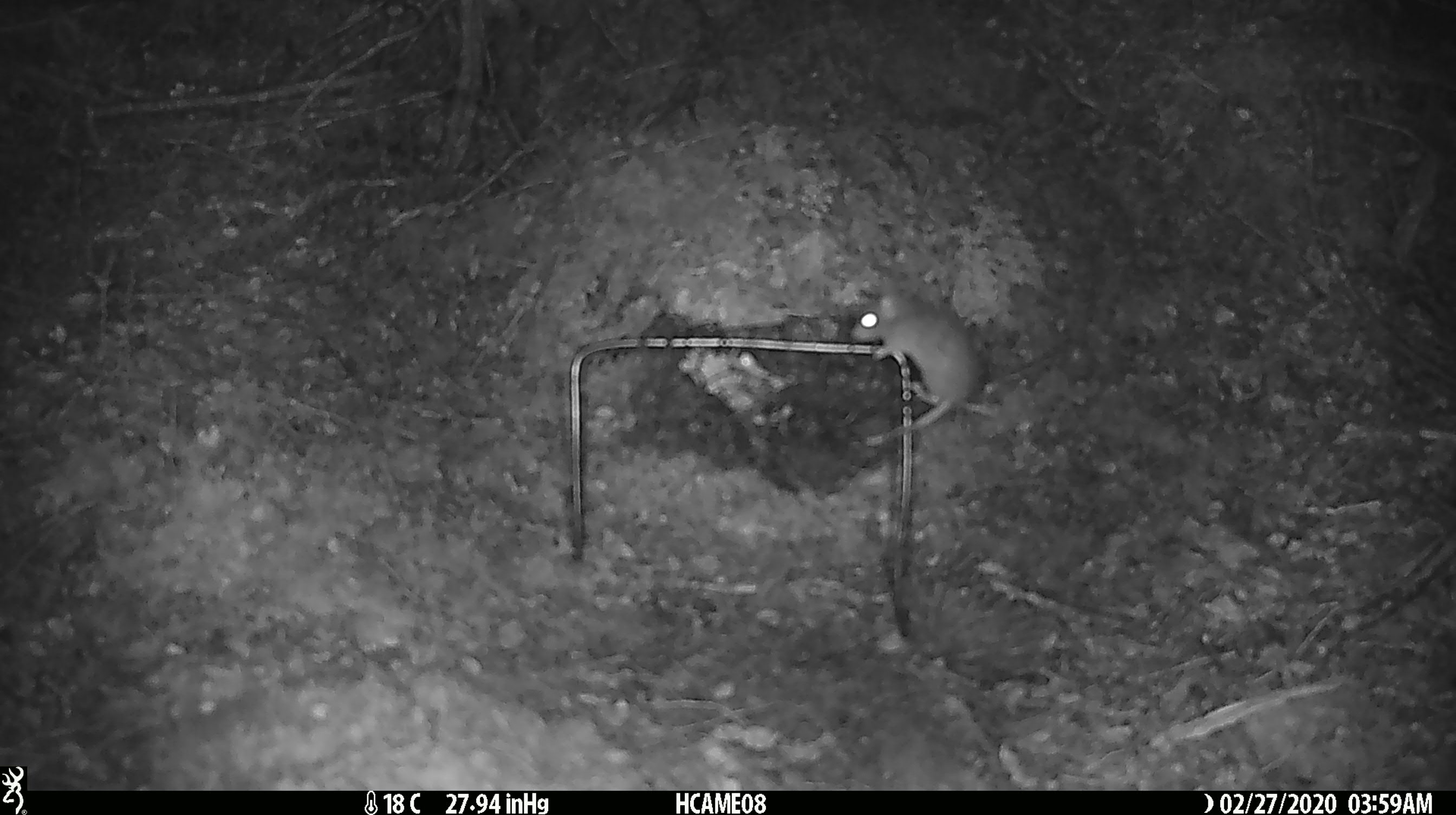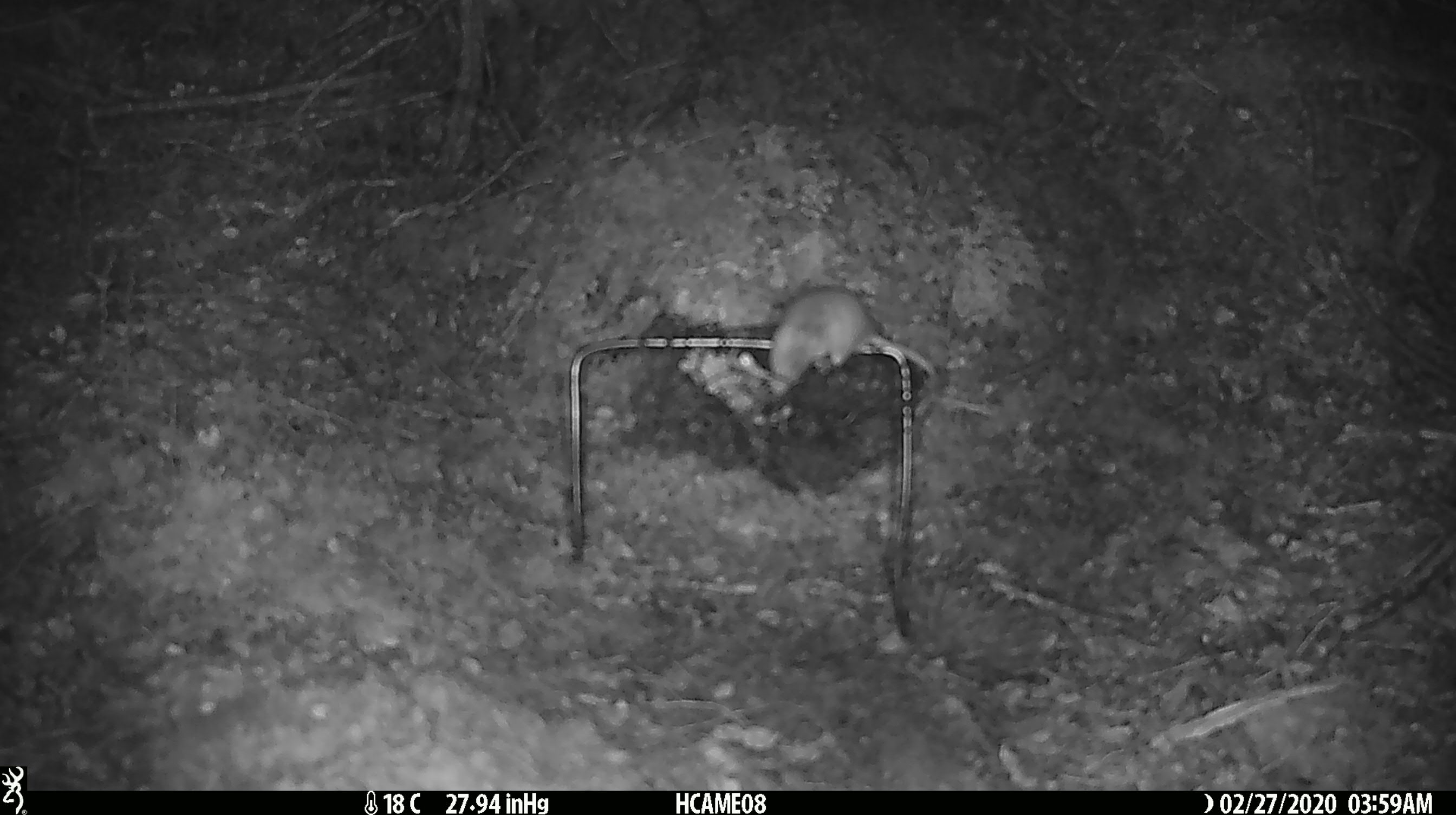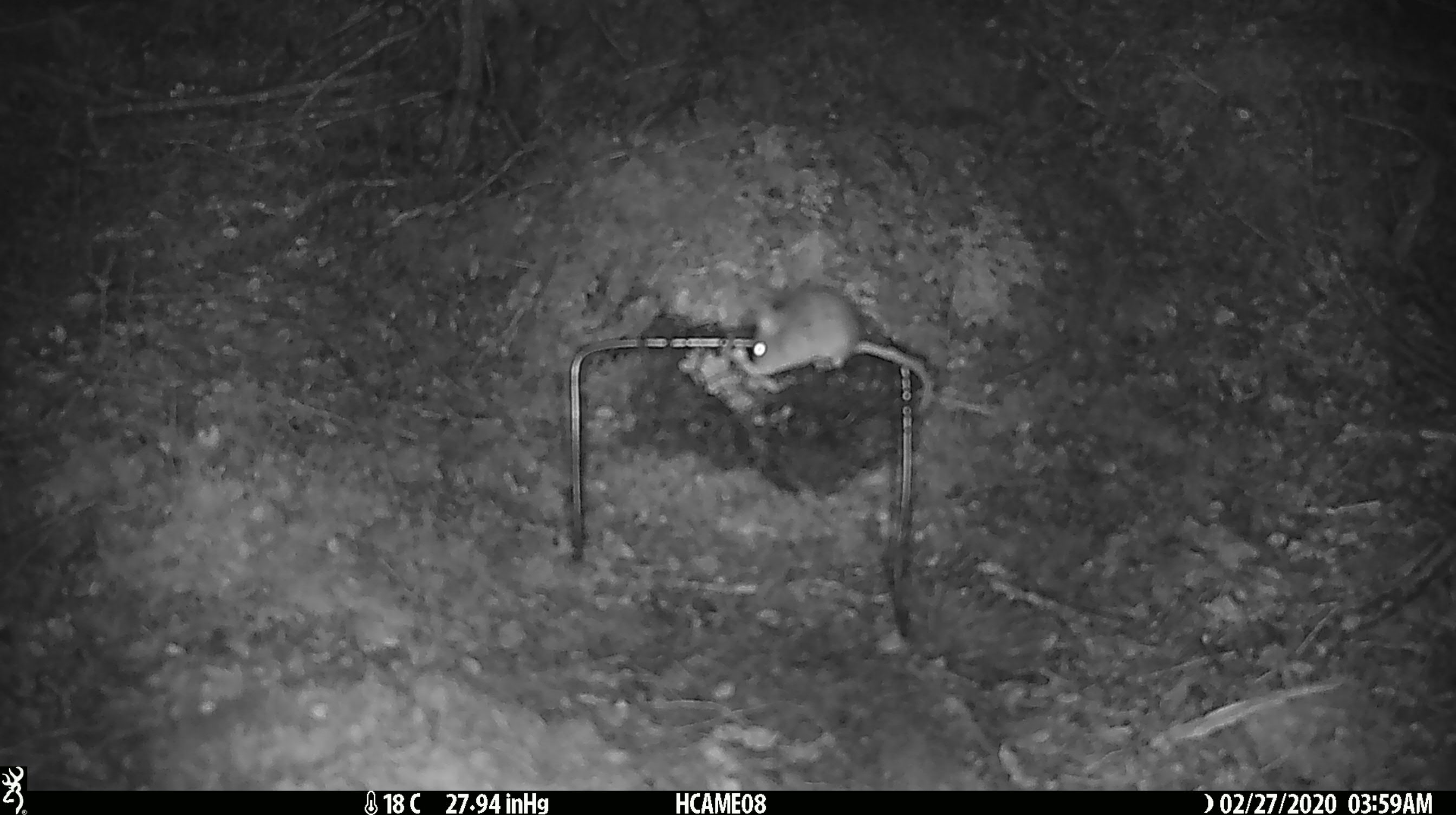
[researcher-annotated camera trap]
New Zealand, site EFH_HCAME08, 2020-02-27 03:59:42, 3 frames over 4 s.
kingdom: Animalia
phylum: Chordata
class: Mammalia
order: Rodentia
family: Muridae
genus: Mus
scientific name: Mus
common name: mouse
Mouse (Mus).